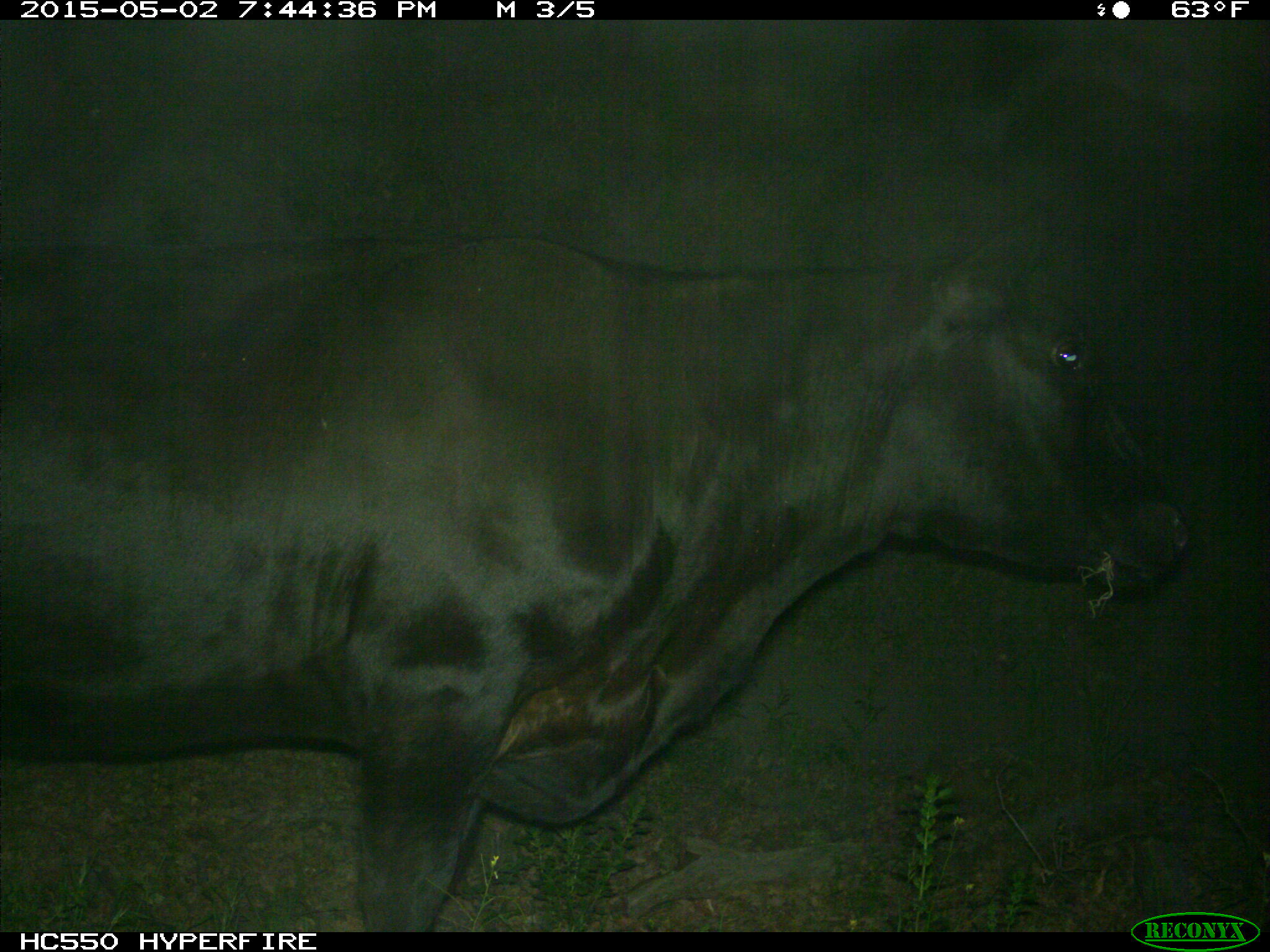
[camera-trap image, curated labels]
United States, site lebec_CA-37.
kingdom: Animalia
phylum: Chordata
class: Mammalia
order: Artiodactyla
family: Bovidae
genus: Bos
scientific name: Bos taurus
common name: domestic cow